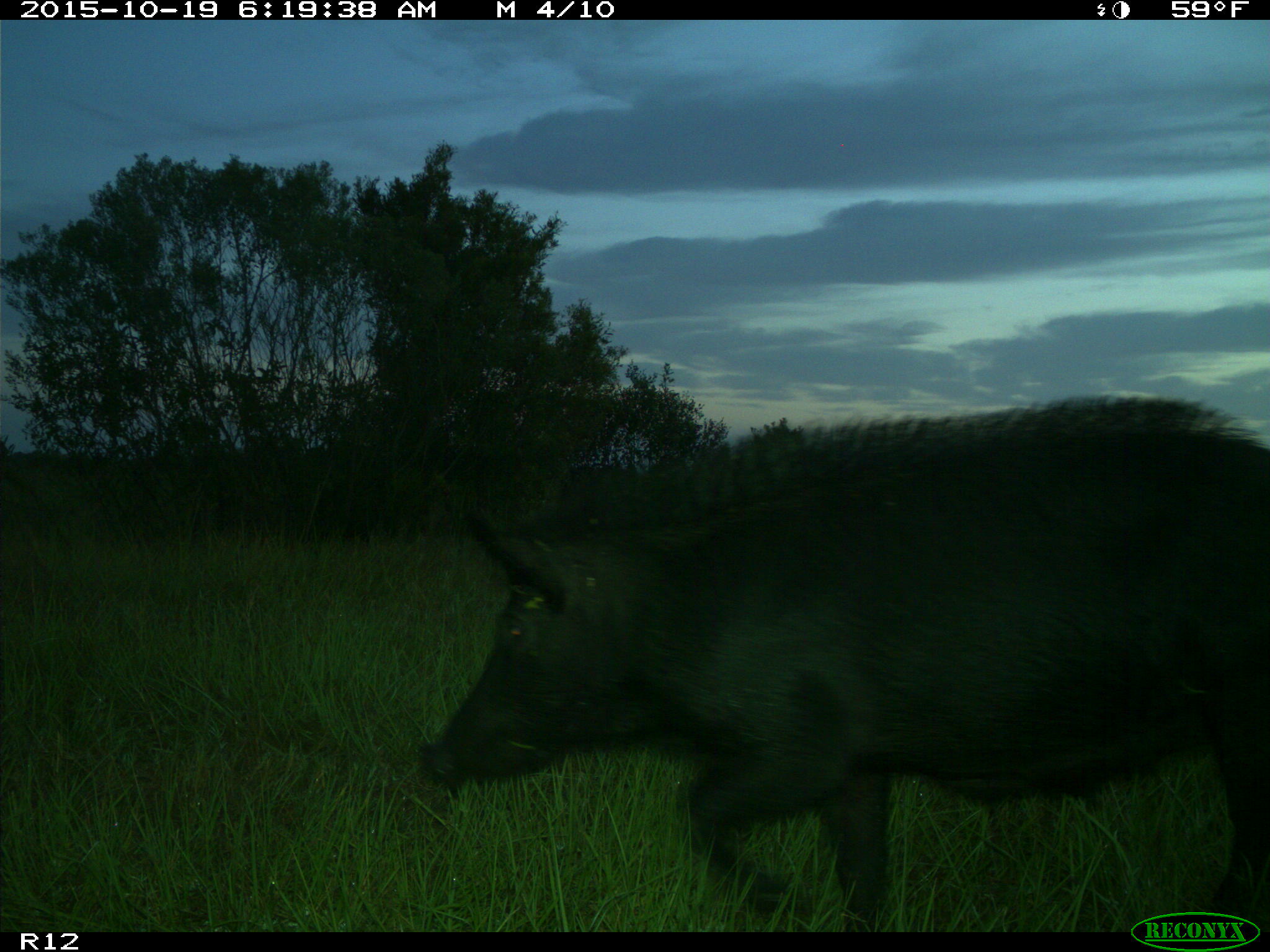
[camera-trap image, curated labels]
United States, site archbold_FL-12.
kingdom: Animalia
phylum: Chordata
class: Mammalia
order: Artiodactyla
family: Suidae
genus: Sus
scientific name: Sus scrofa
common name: wild boar